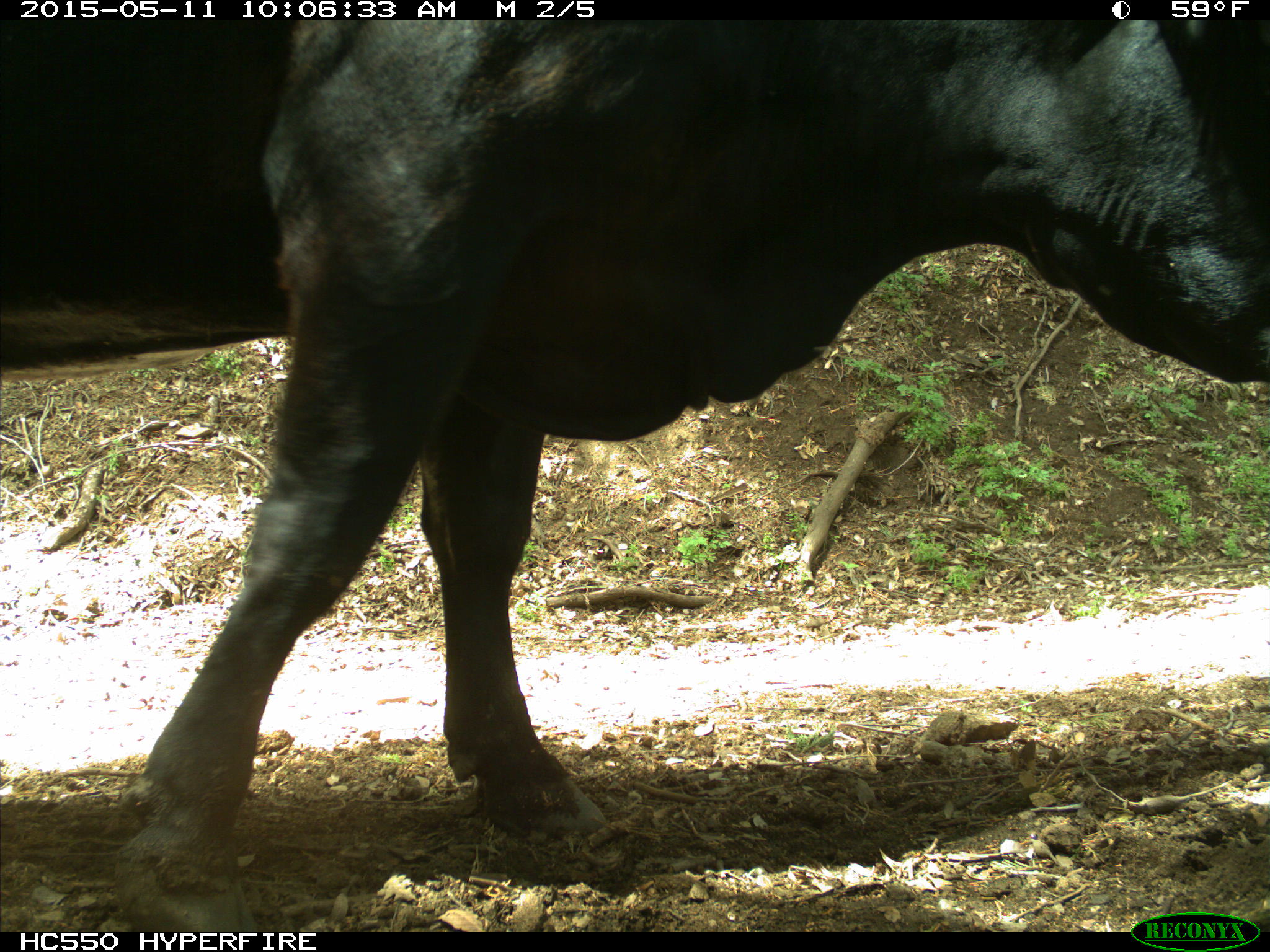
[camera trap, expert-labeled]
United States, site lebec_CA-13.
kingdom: Animalia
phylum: Chordata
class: Mammalia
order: Artiodactyla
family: Bovidae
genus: Bos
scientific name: Bos taurus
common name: domestic cow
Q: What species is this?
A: Bos taurus (domestic cow).